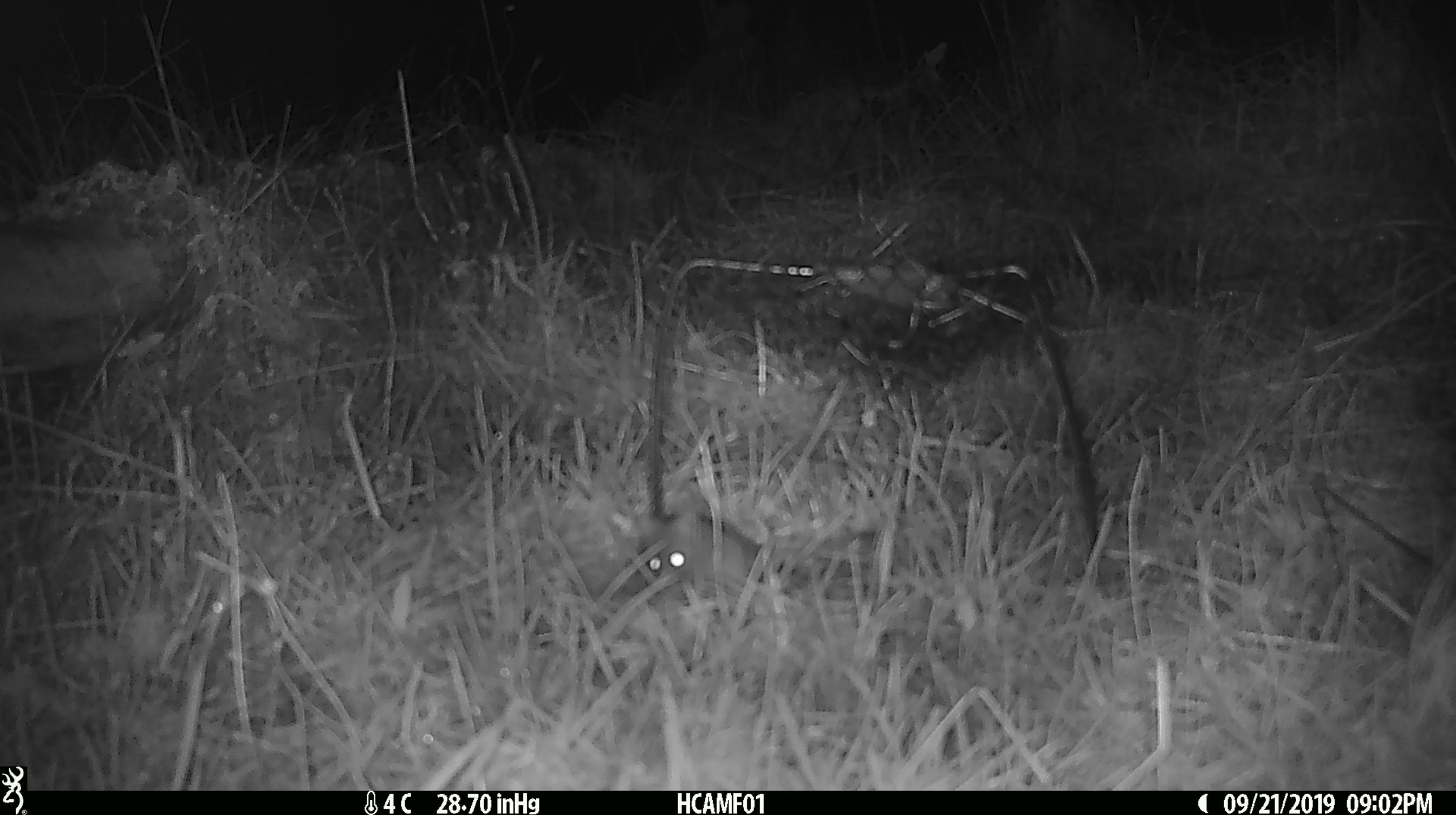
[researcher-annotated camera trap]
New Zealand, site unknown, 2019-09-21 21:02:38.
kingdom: Animalia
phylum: Chordata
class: Mammalia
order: Rodentia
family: Muridae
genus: Mus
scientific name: Mus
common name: mouse